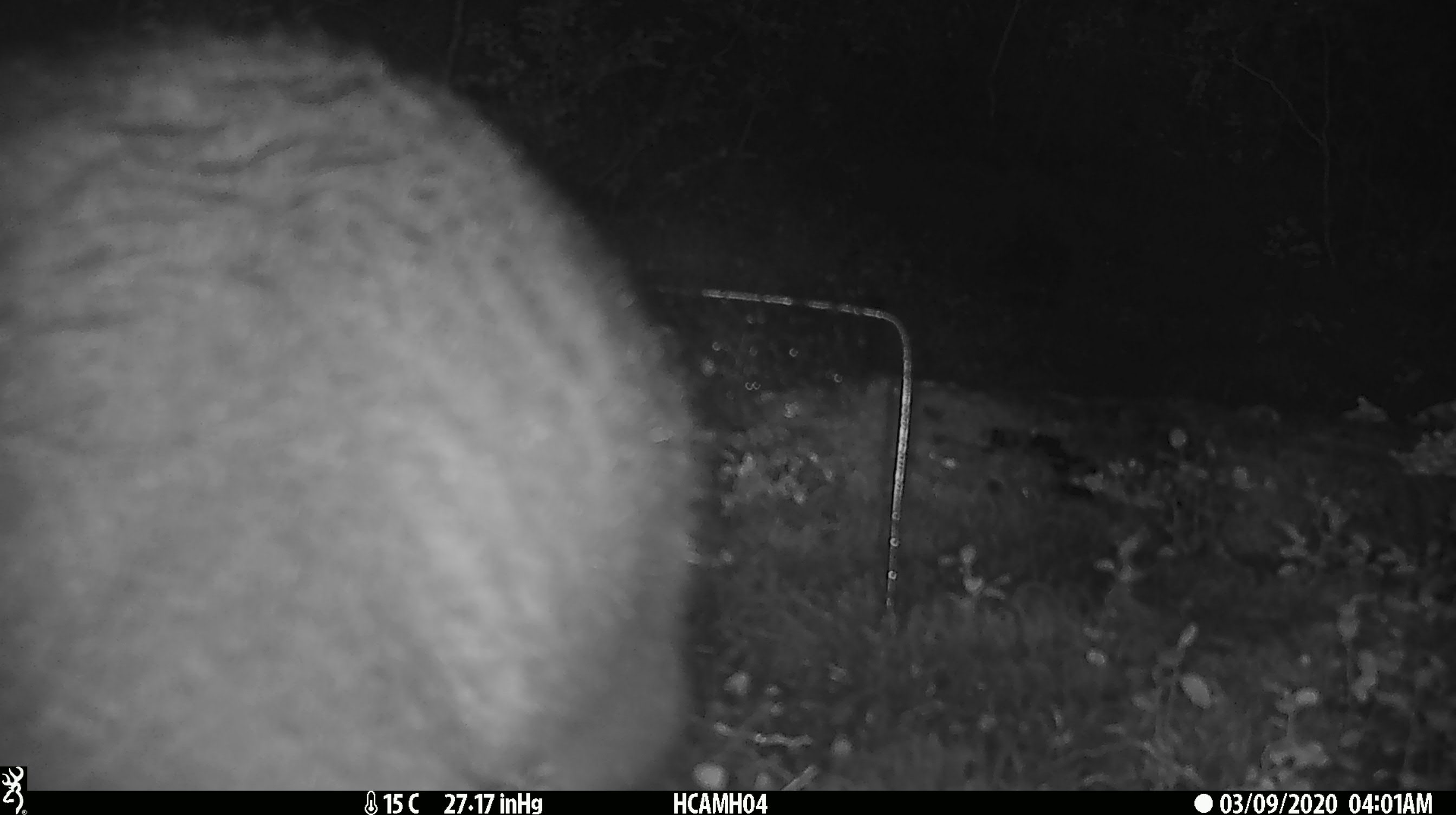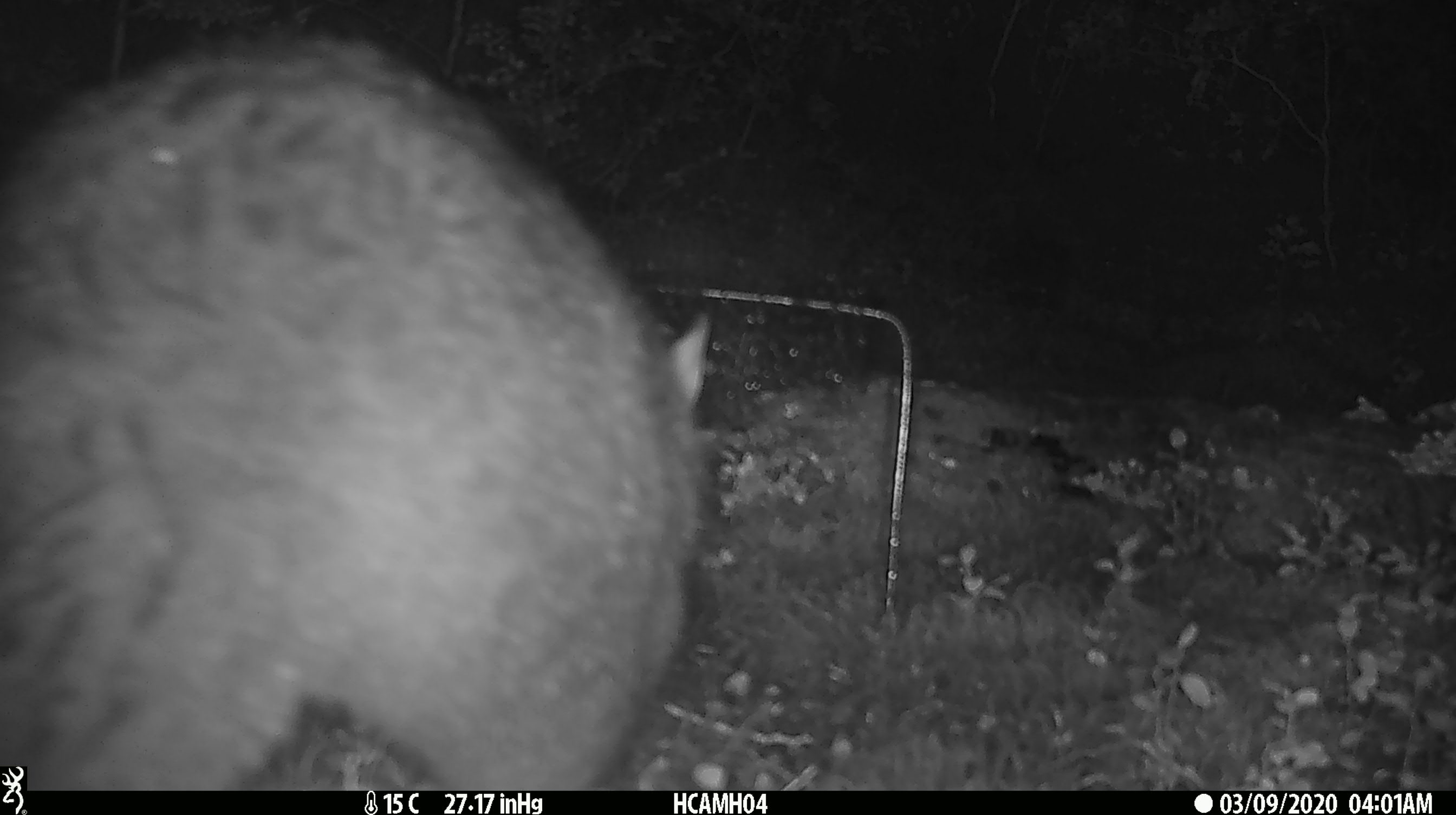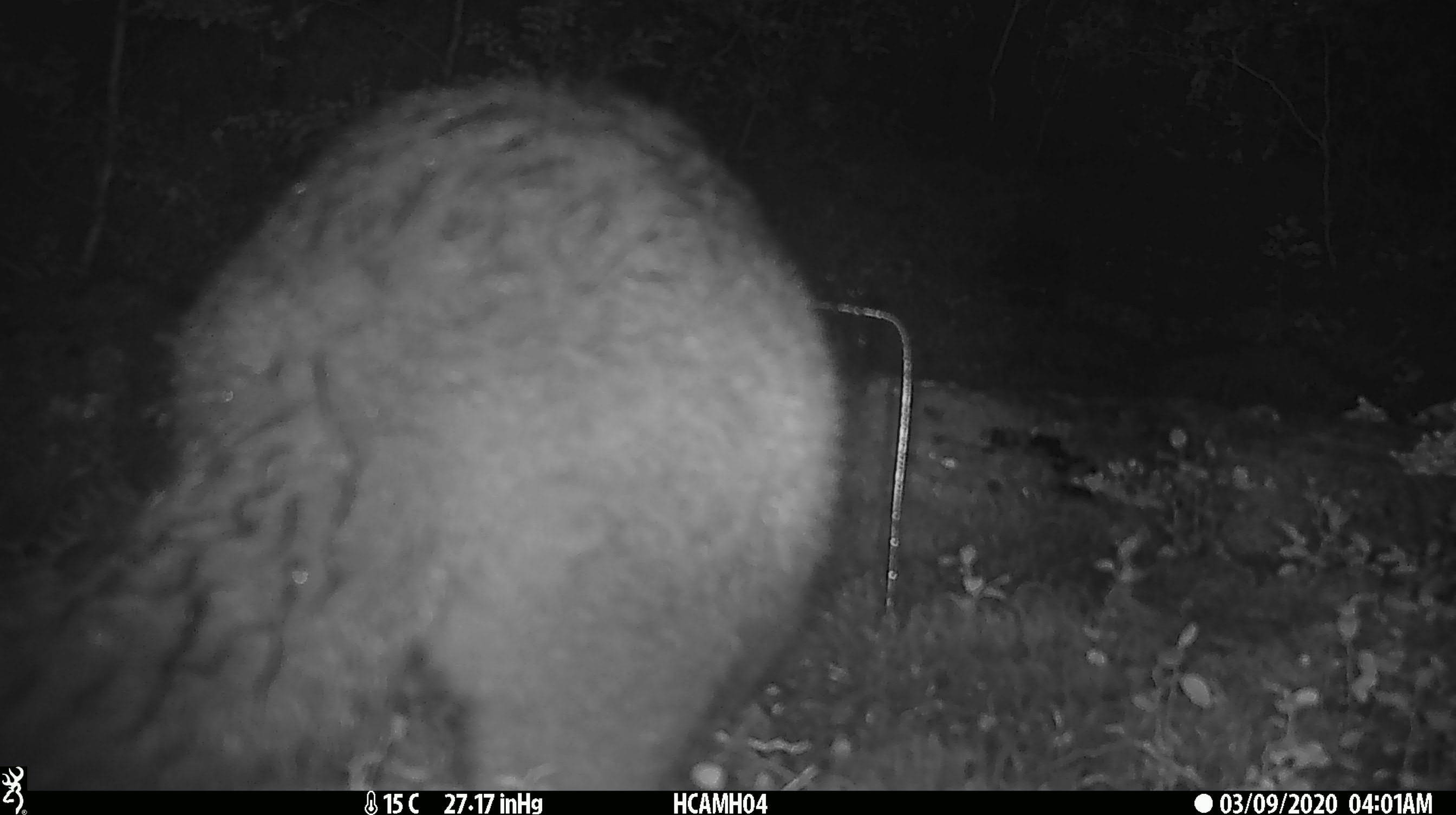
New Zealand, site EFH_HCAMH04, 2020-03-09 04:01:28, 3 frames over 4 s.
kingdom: Animalia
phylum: Chordata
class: Mammalia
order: Diprotodontia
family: Phalangeridae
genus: Trichosurus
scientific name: Trichosurus vulpecula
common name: common brushtail possum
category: possum